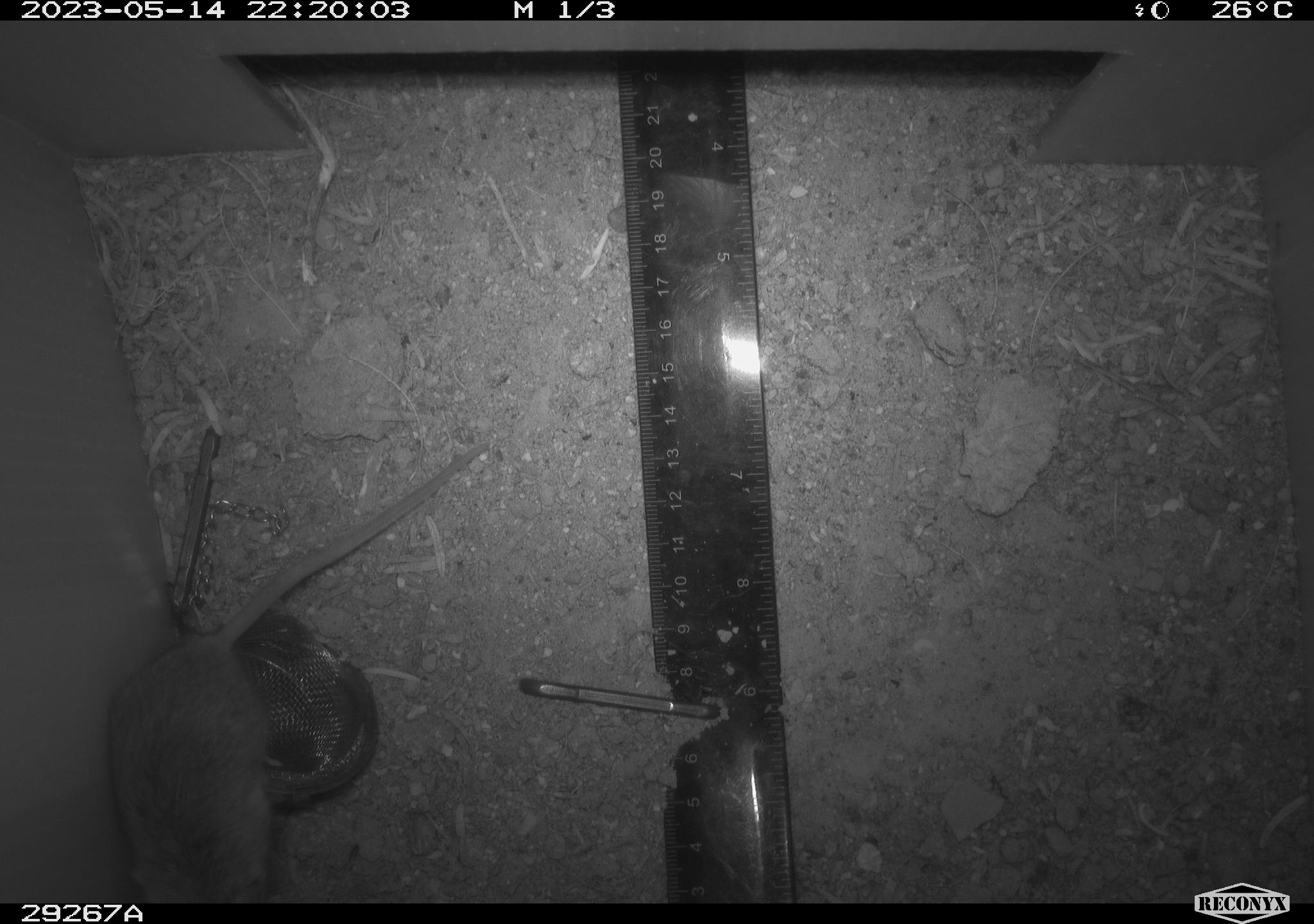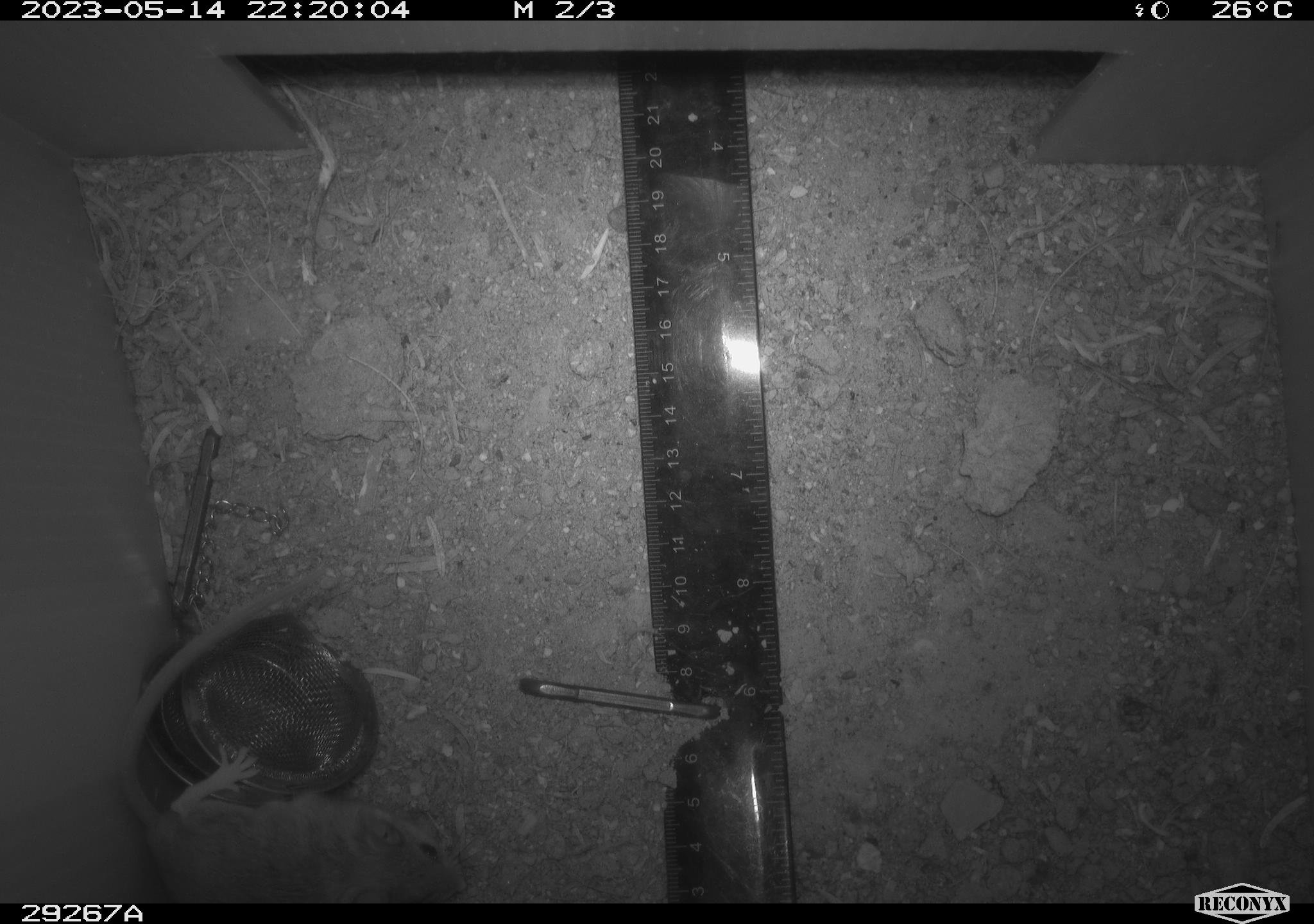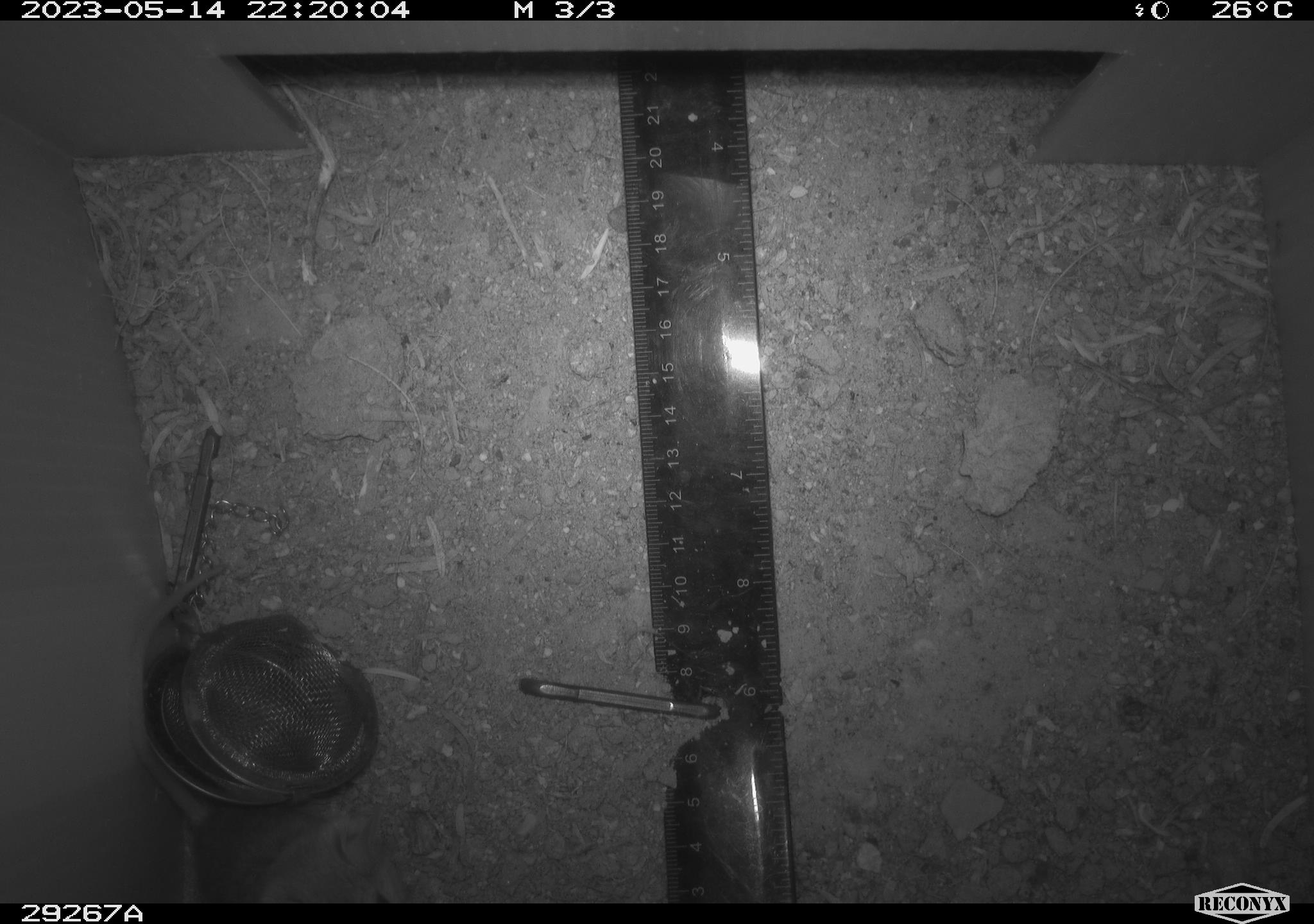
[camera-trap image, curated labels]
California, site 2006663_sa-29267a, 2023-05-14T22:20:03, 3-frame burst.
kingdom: Animalia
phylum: Chordata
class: Mammalia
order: Rodentia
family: Cricetidae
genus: Peromyscus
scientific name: Peromyscus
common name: deer mice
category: peromyscus species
Peromyscus species (deer mice) (Peromyscus).